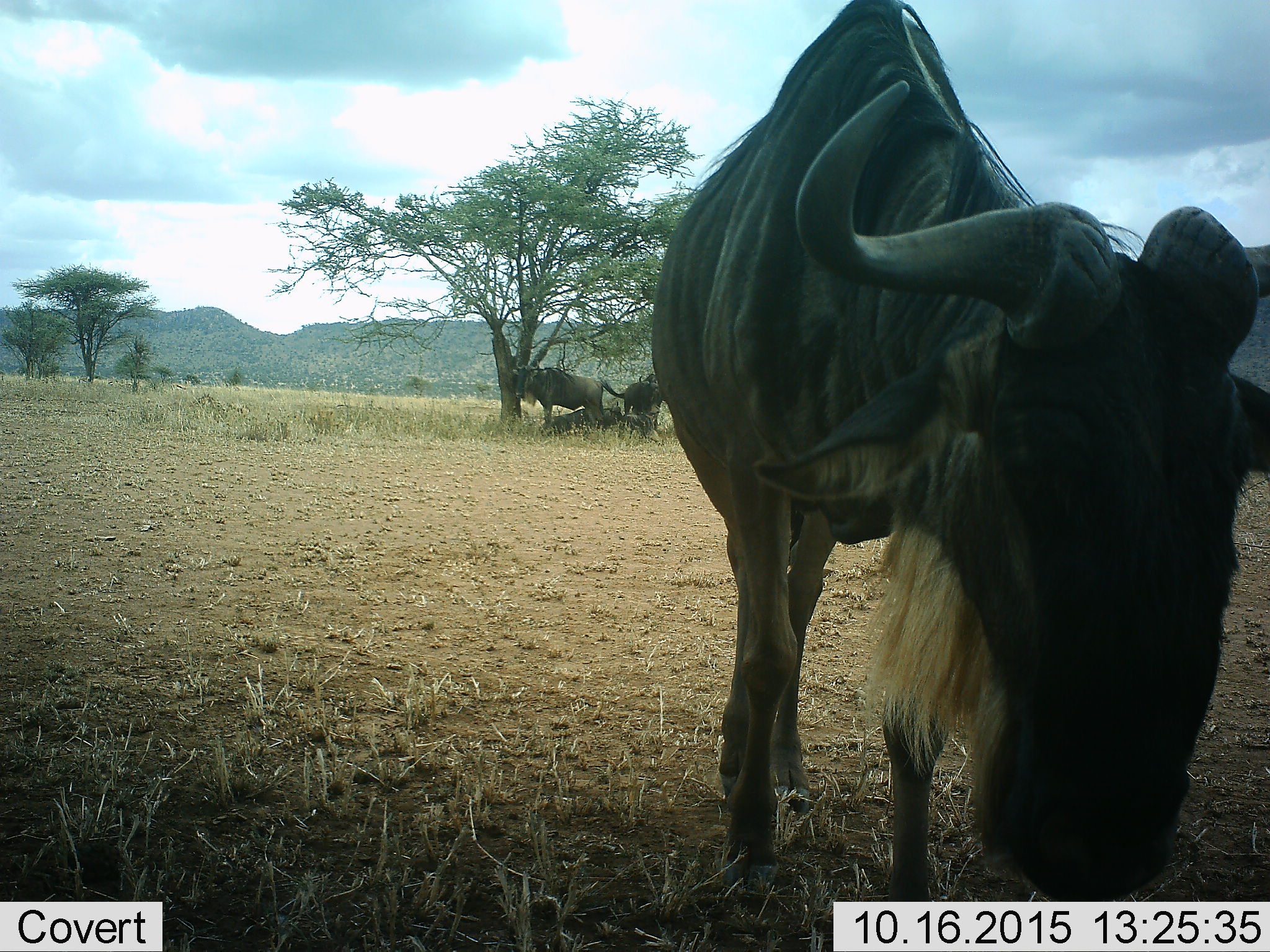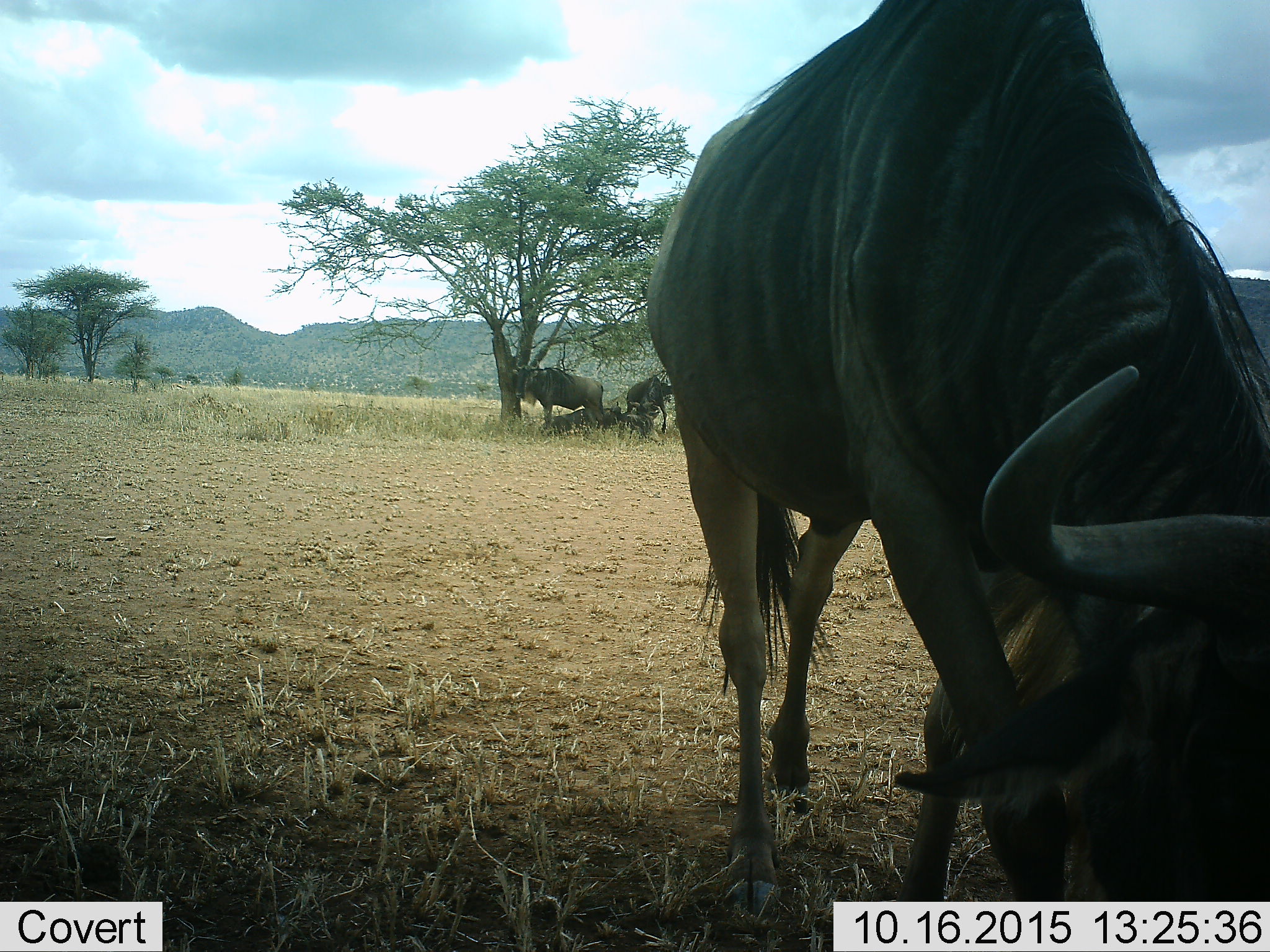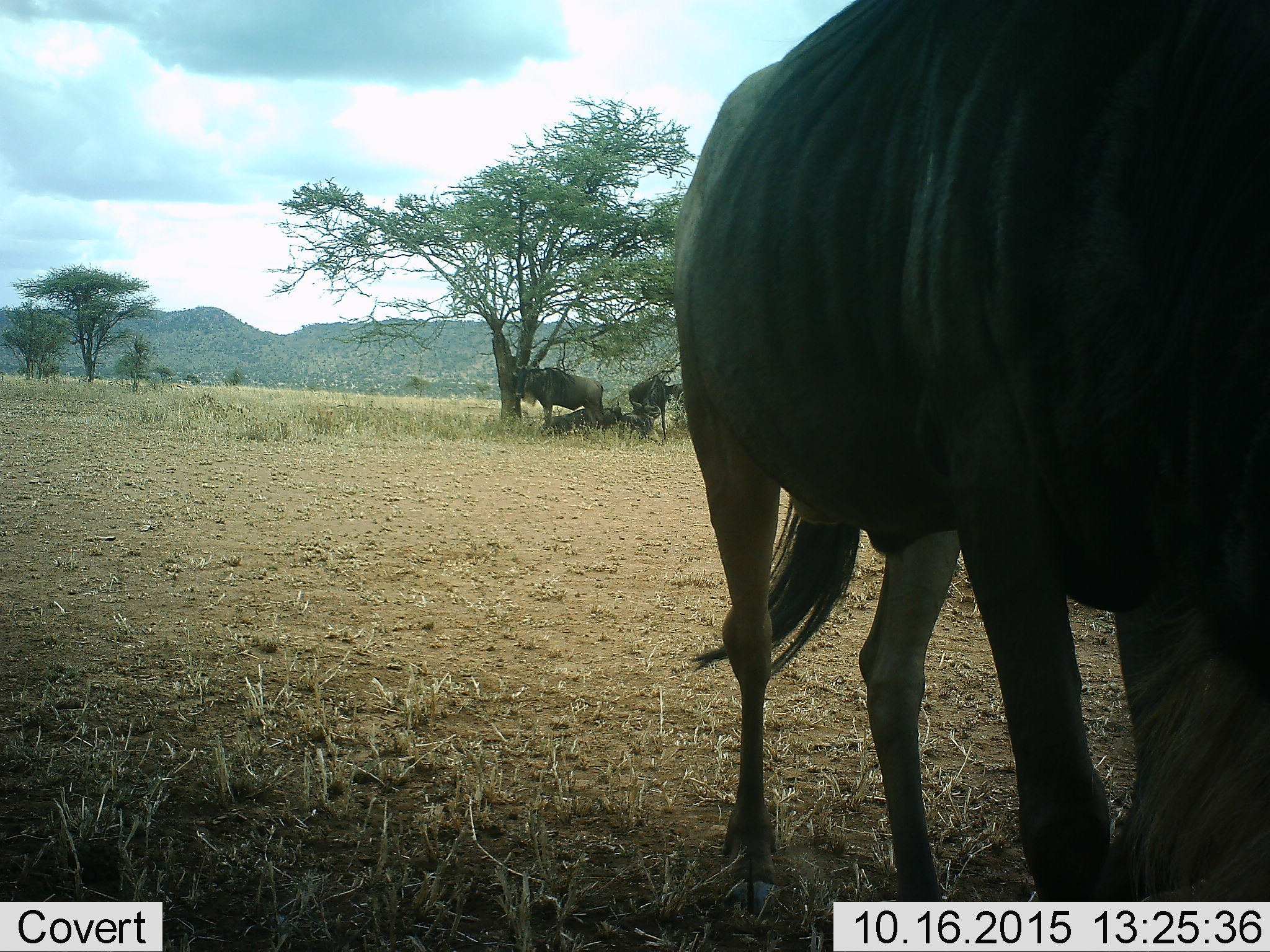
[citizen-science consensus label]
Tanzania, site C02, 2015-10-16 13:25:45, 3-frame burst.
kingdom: Animalia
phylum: Chordata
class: Mammalia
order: Artiodactyla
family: Bovidae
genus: Connochaetes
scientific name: Connochaetes taurinus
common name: blue wildebeest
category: wildebeest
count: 4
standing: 82%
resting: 100%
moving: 47%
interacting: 0%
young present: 0%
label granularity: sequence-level